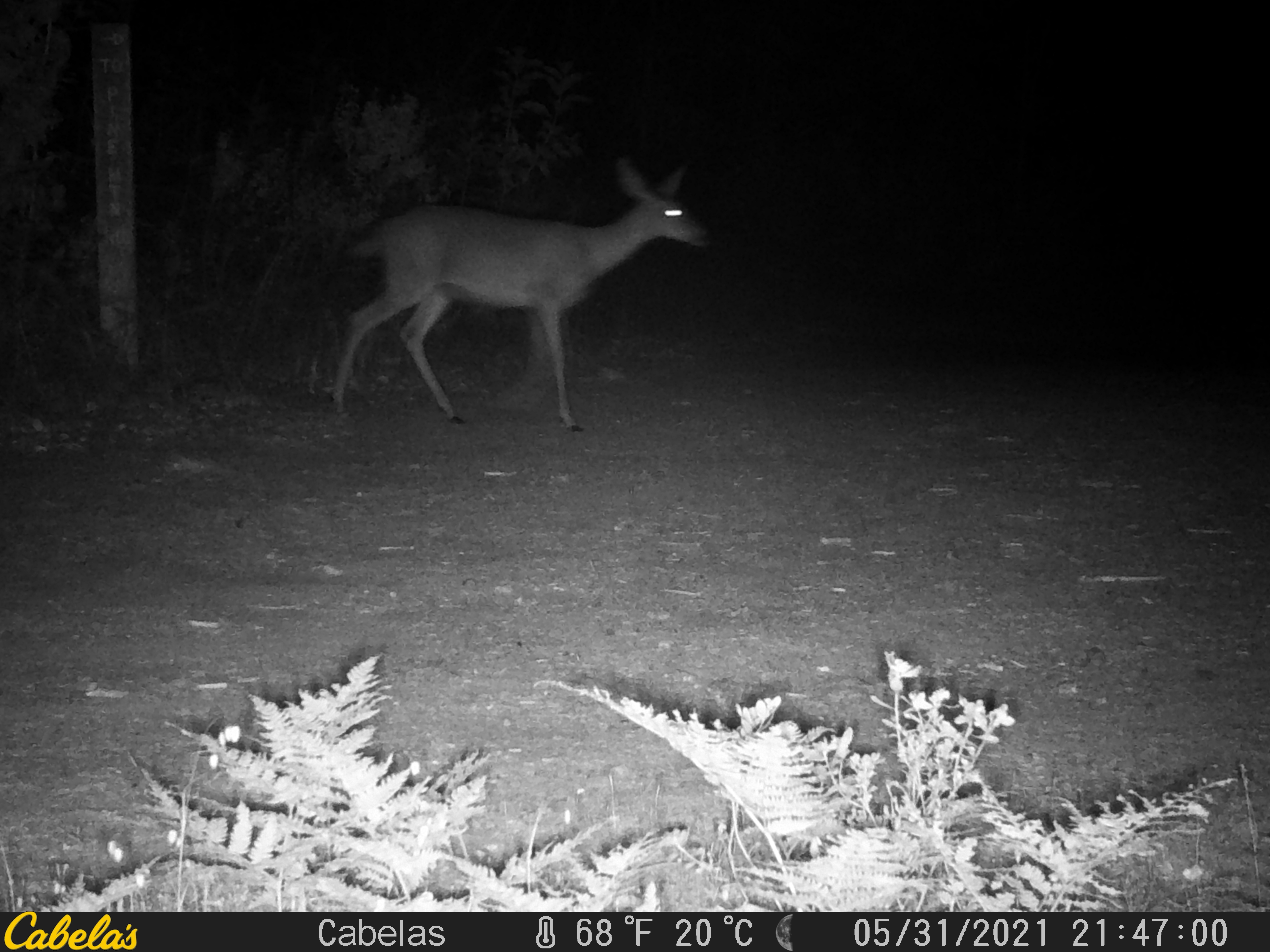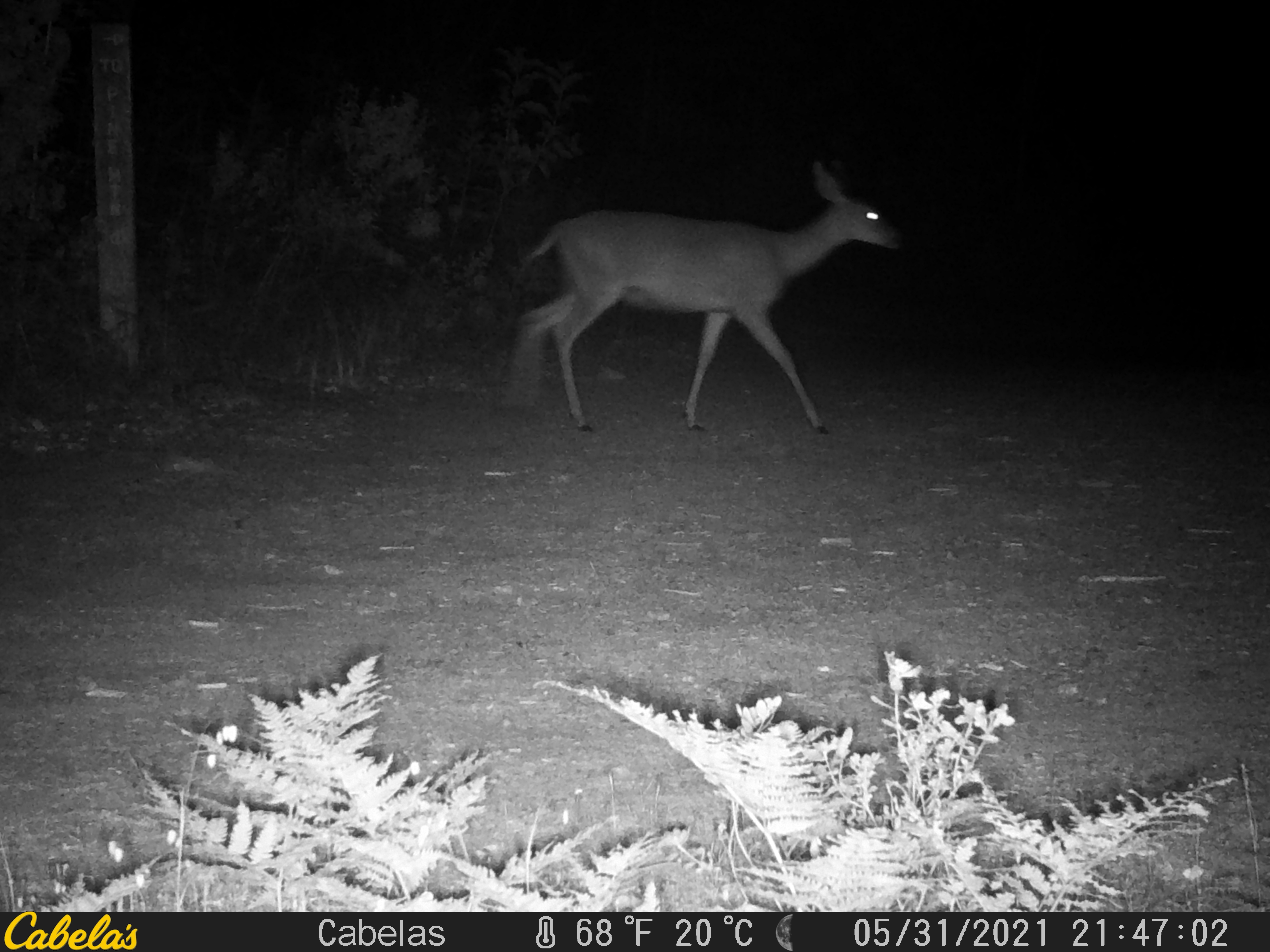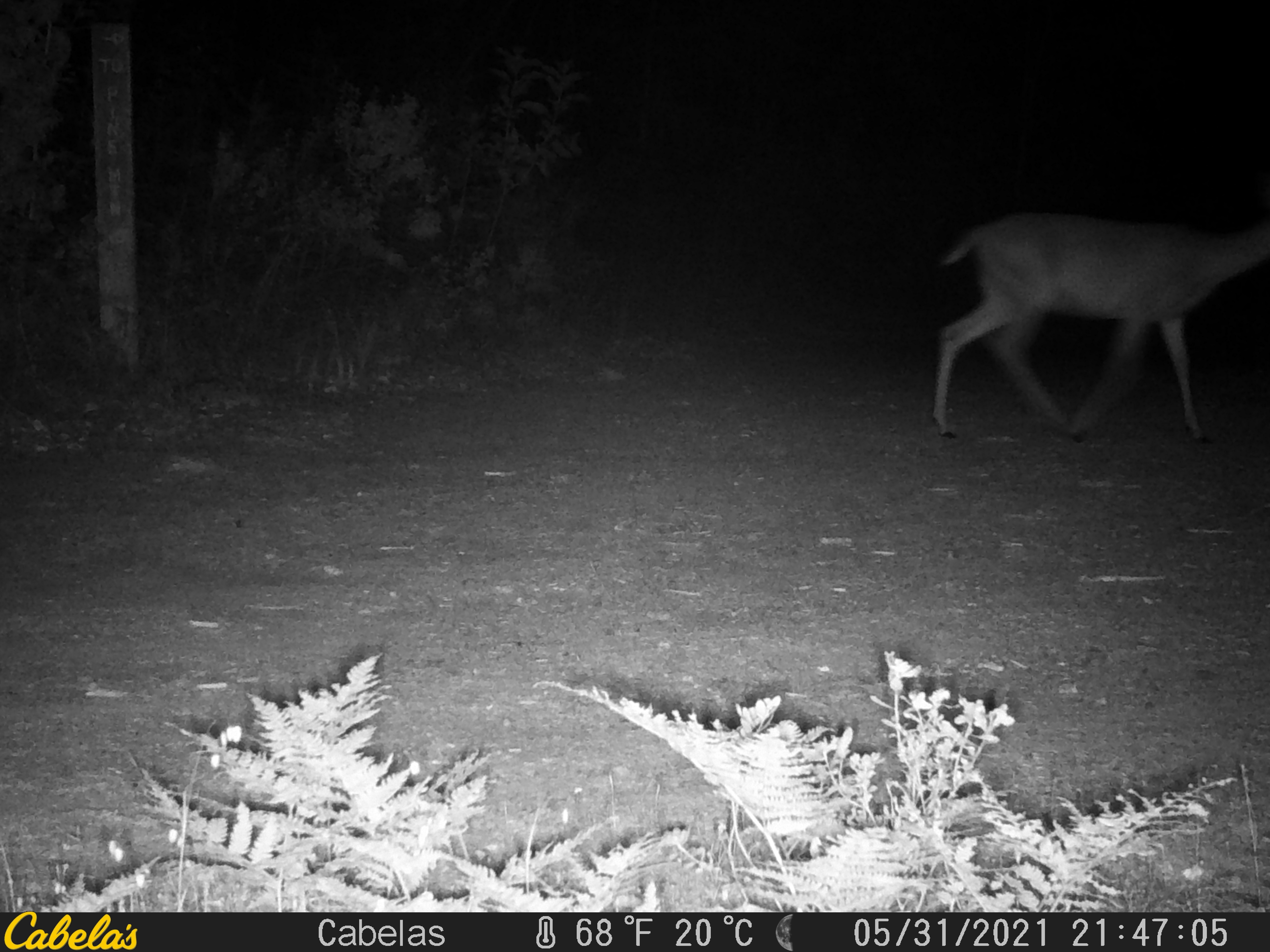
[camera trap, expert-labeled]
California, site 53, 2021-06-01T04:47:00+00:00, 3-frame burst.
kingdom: Animalia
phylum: Chordata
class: Mammalia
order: Artiodactyla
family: Cervidae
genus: Odocoileus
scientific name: Odocoileus hemionus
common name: mule deer